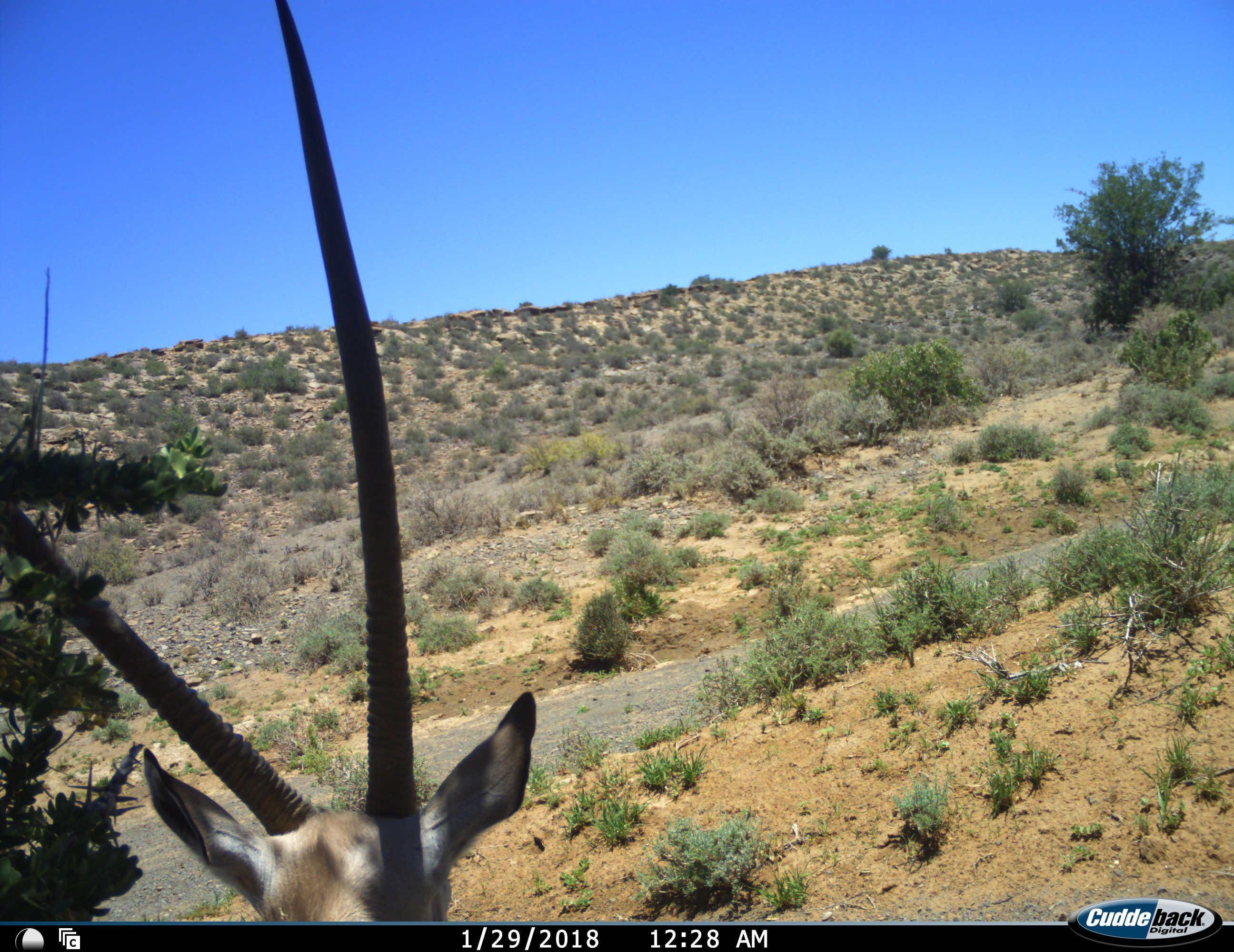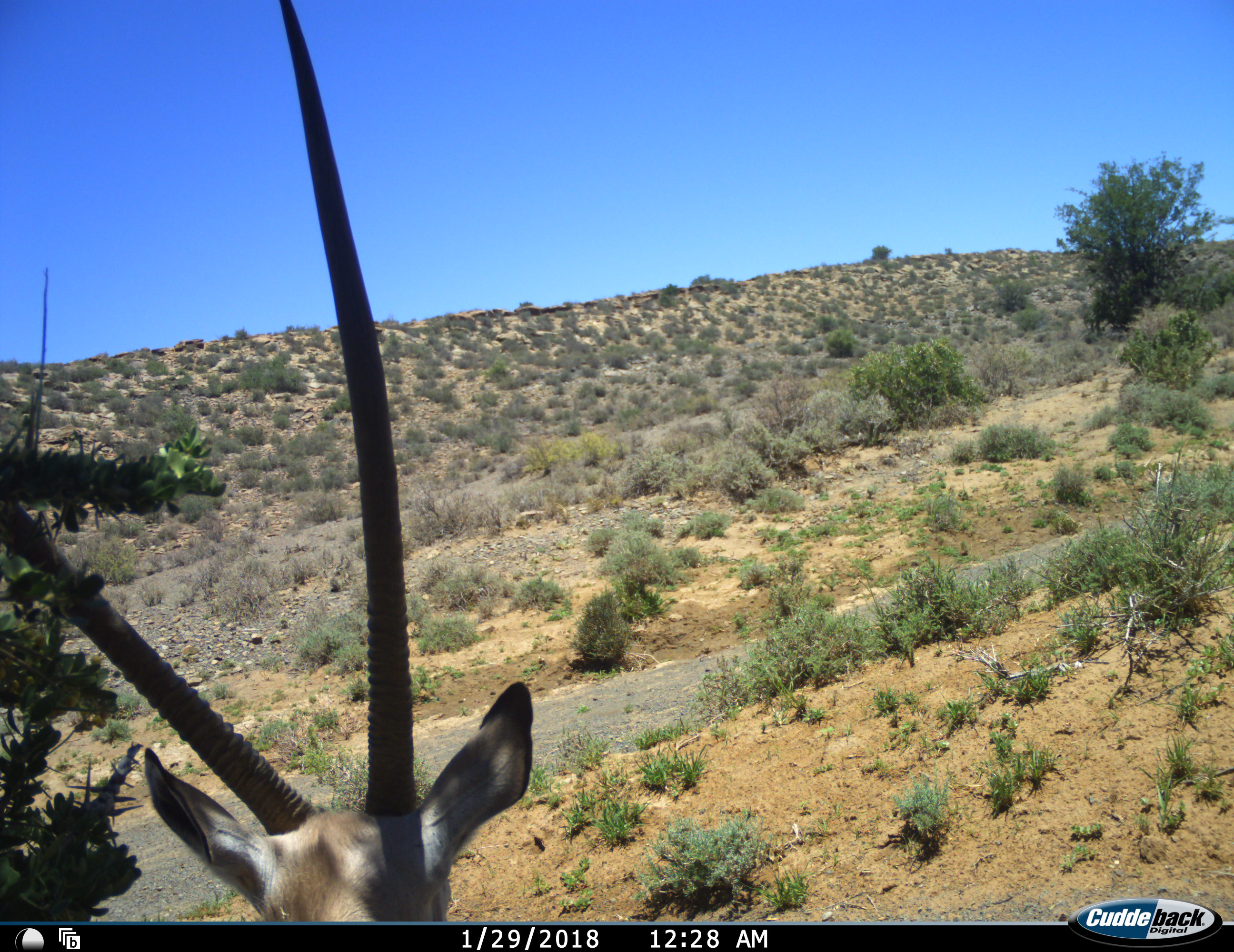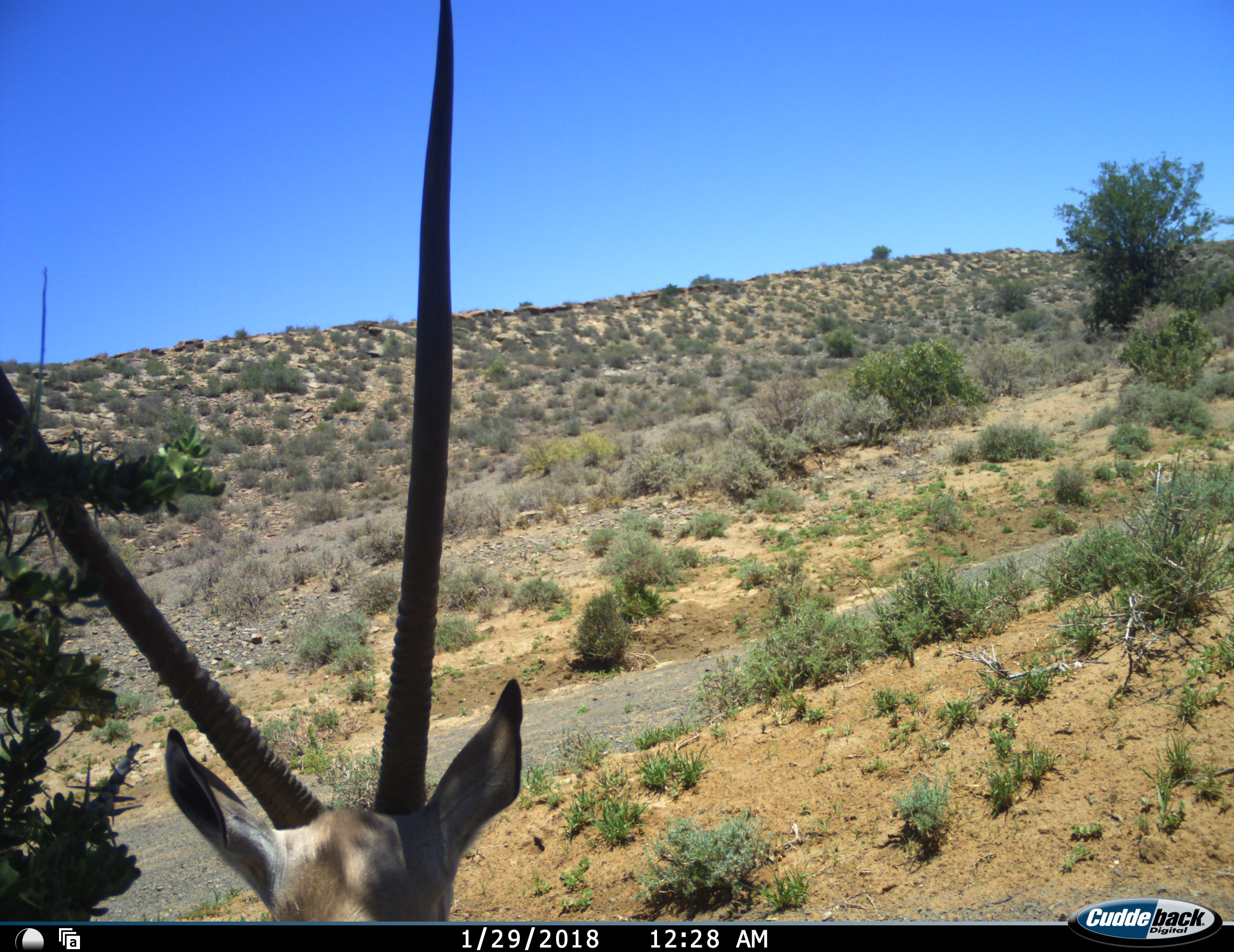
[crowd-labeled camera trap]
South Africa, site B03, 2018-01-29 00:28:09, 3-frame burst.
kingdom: Animalia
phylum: Chordata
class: Mammalia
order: Artiodactyla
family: Bovidae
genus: Oryx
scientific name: Oryx gazella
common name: gemsbok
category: gemsbokoryx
Gemsbokoryx (gemsbok) (Oryx gazella), count 1. Behavior (volunteer vote fractions): standing 78%, resting 22%, moving 11%, interacting 0%. Young present (vote fraction): 0%. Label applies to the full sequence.